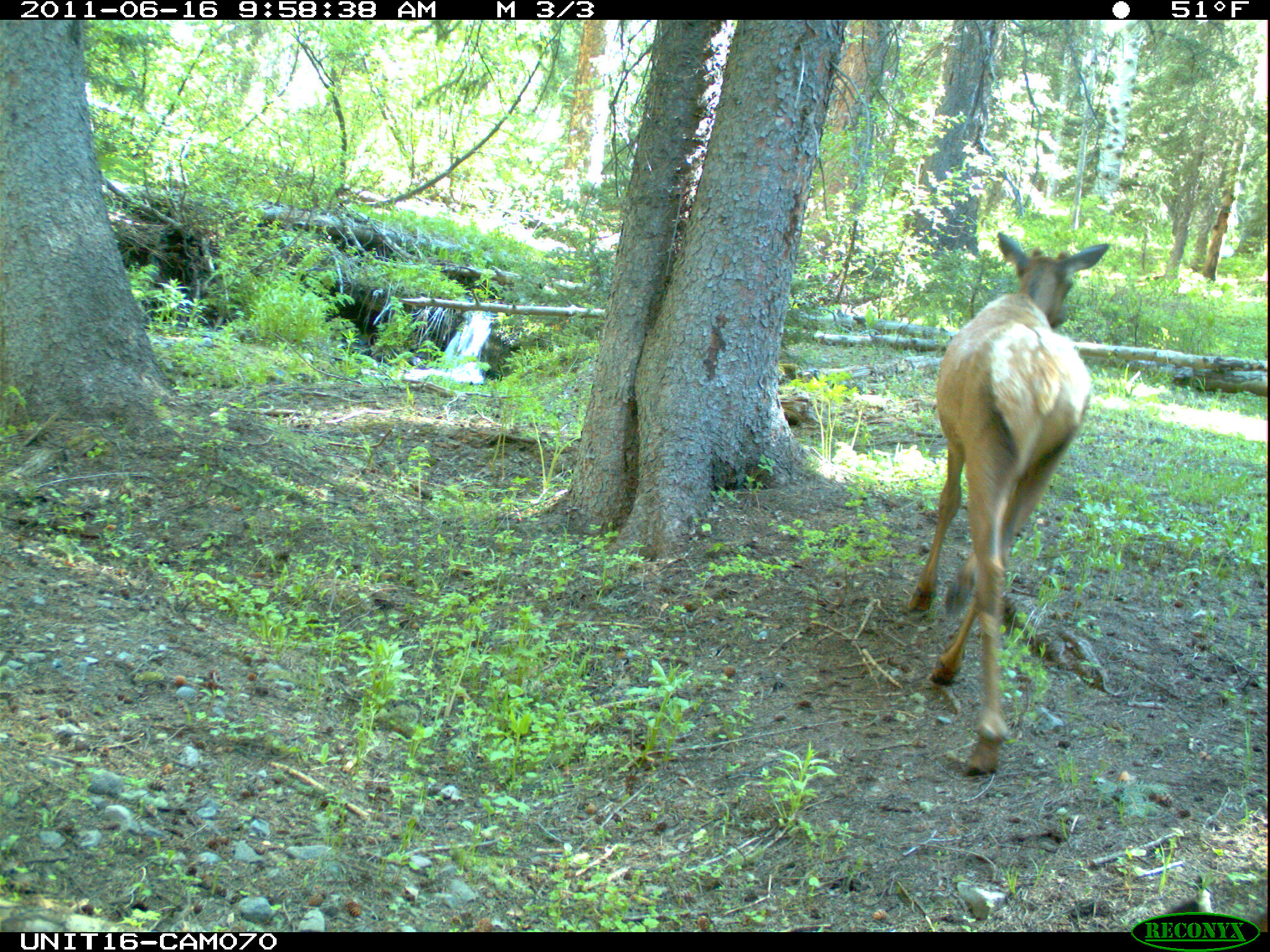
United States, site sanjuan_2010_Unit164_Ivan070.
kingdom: Animalia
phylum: Chordata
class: Mammalia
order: Artiodactyla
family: Cervidae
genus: Cervus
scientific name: Cervus elaphus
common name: red deer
Cervus elaphus (red deer).